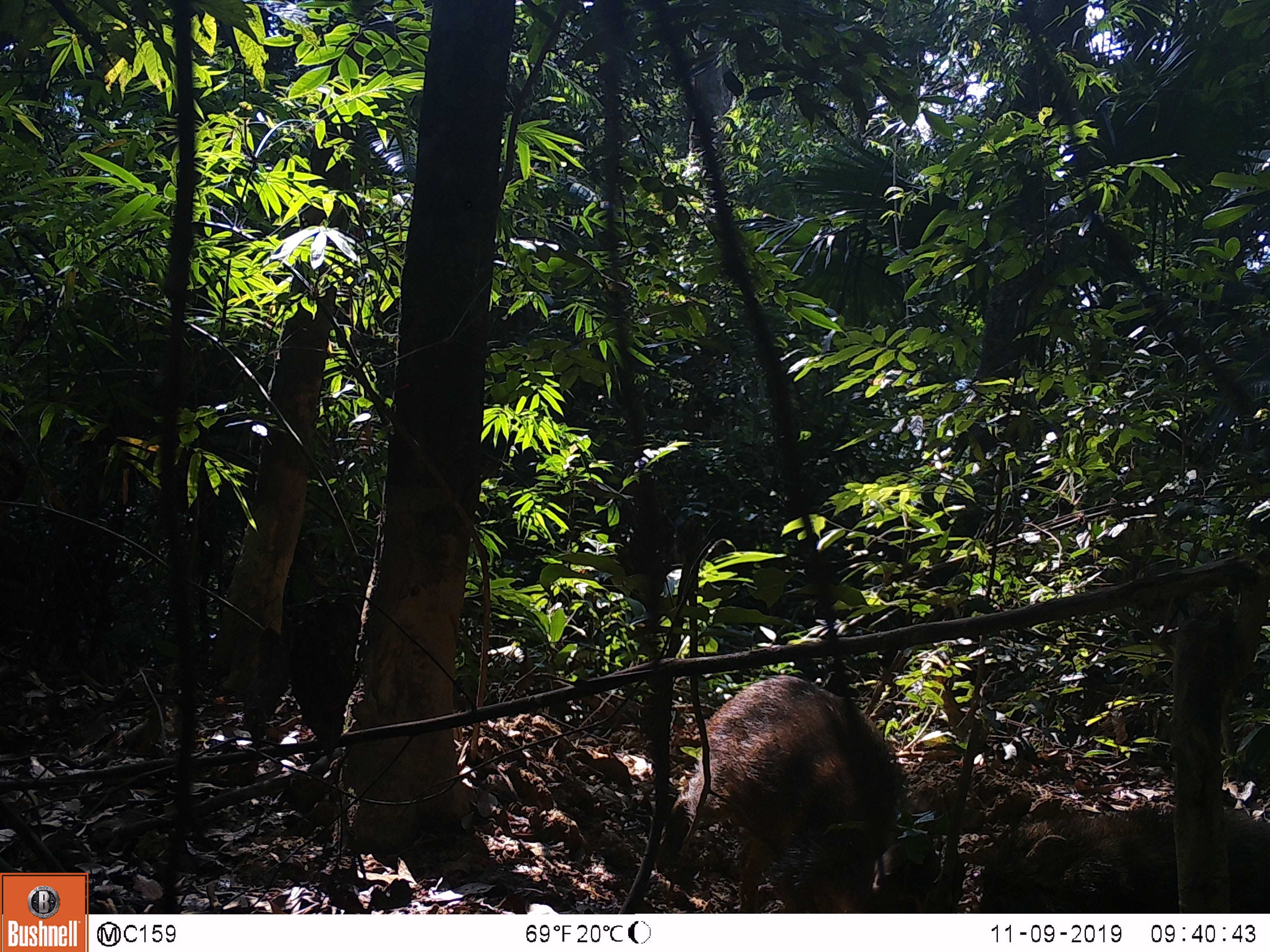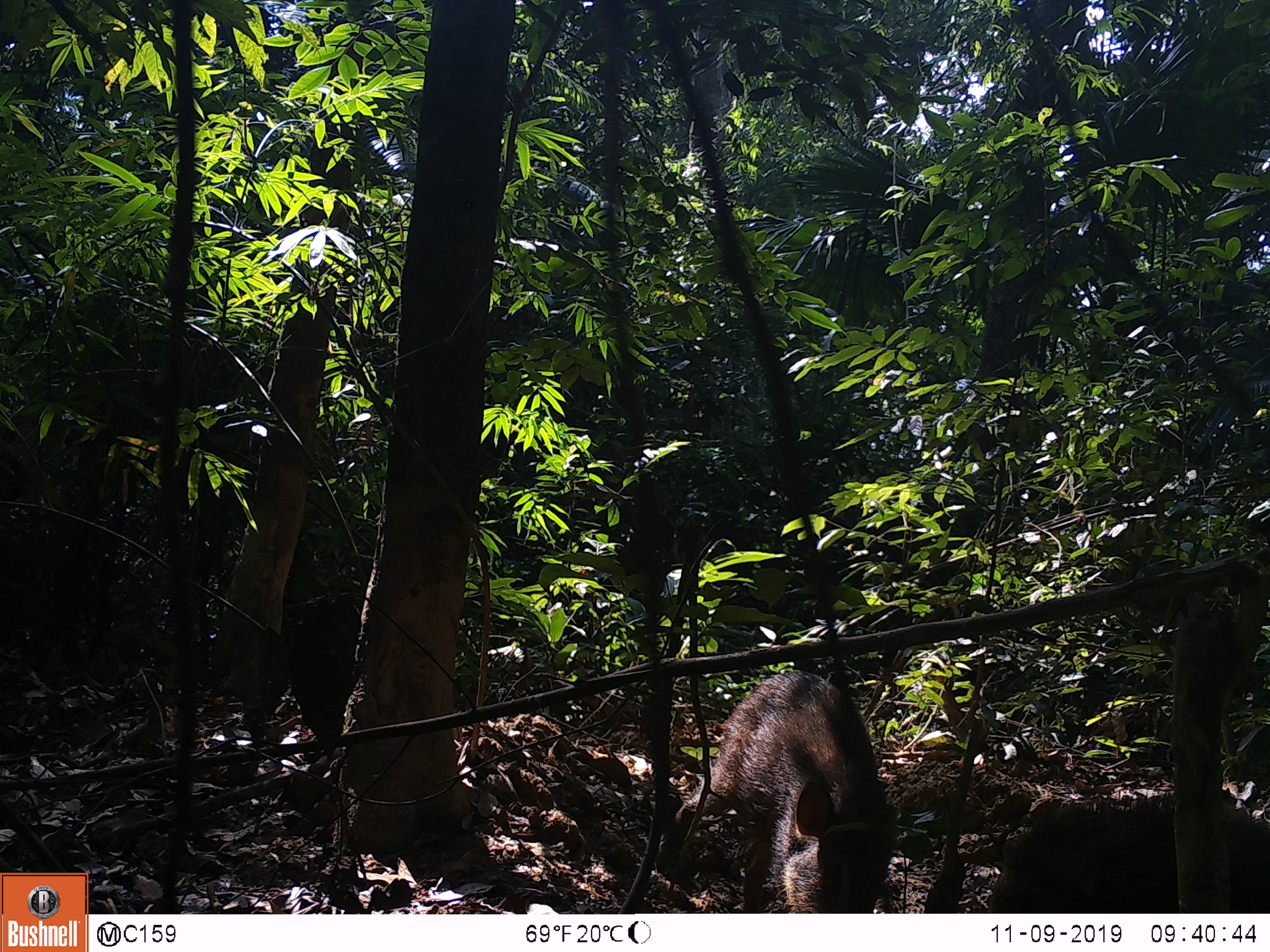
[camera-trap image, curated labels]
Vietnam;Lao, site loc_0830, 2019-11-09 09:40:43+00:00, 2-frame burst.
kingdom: Animalia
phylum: Chordata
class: Mammalia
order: Artiodactyla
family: Suidae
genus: Sus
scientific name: Sus scrofa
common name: eurasian wild pig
Eurasian wild pig (Sus scrofa). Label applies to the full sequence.